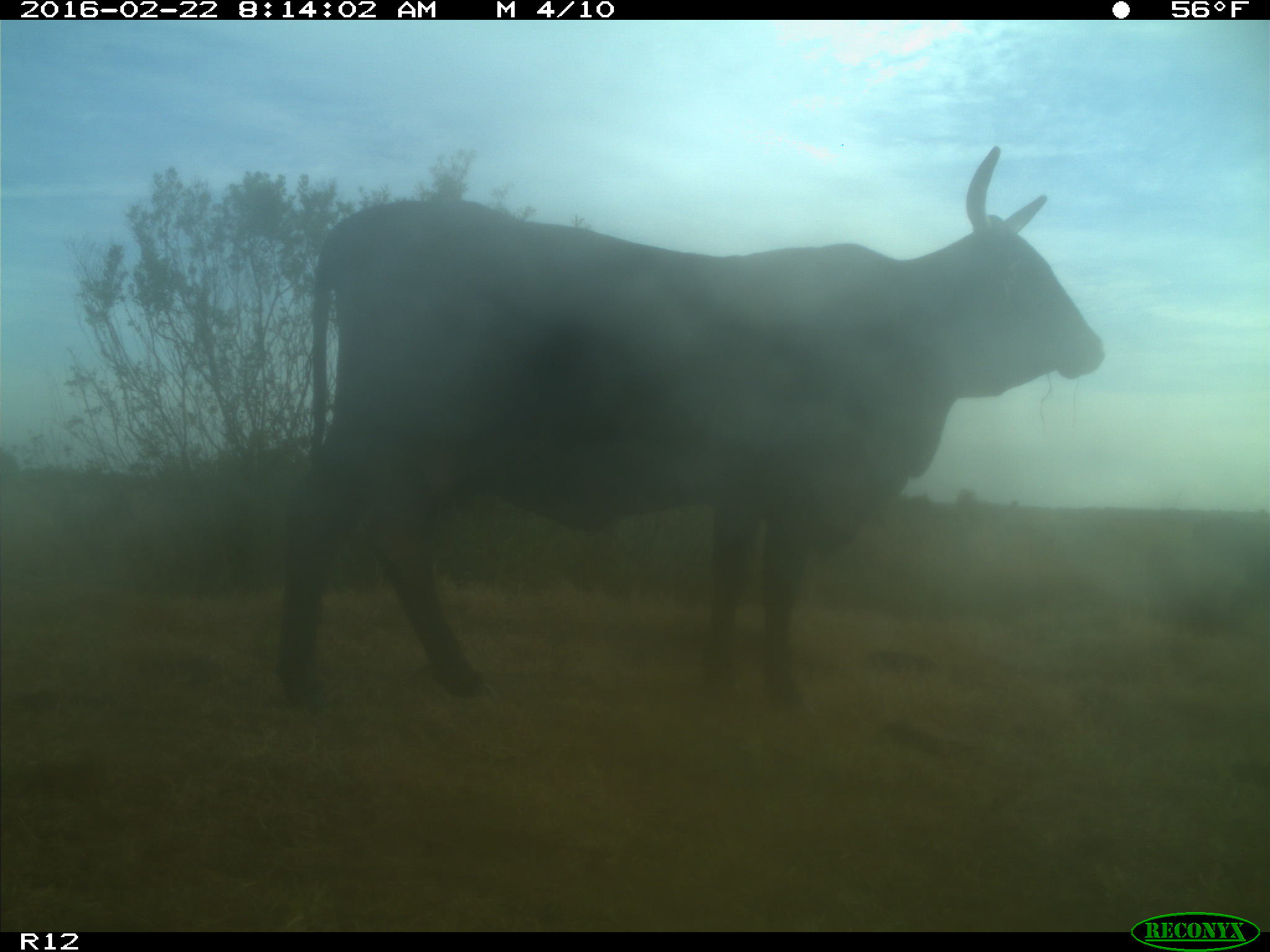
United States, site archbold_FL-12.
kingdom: Animalia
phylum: Chordata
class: Mammalia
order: Artiodactyla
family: Bovidae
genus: Bos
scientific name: Bos taurus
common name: domestic cow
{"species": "Bos taurus (domestic cow)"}